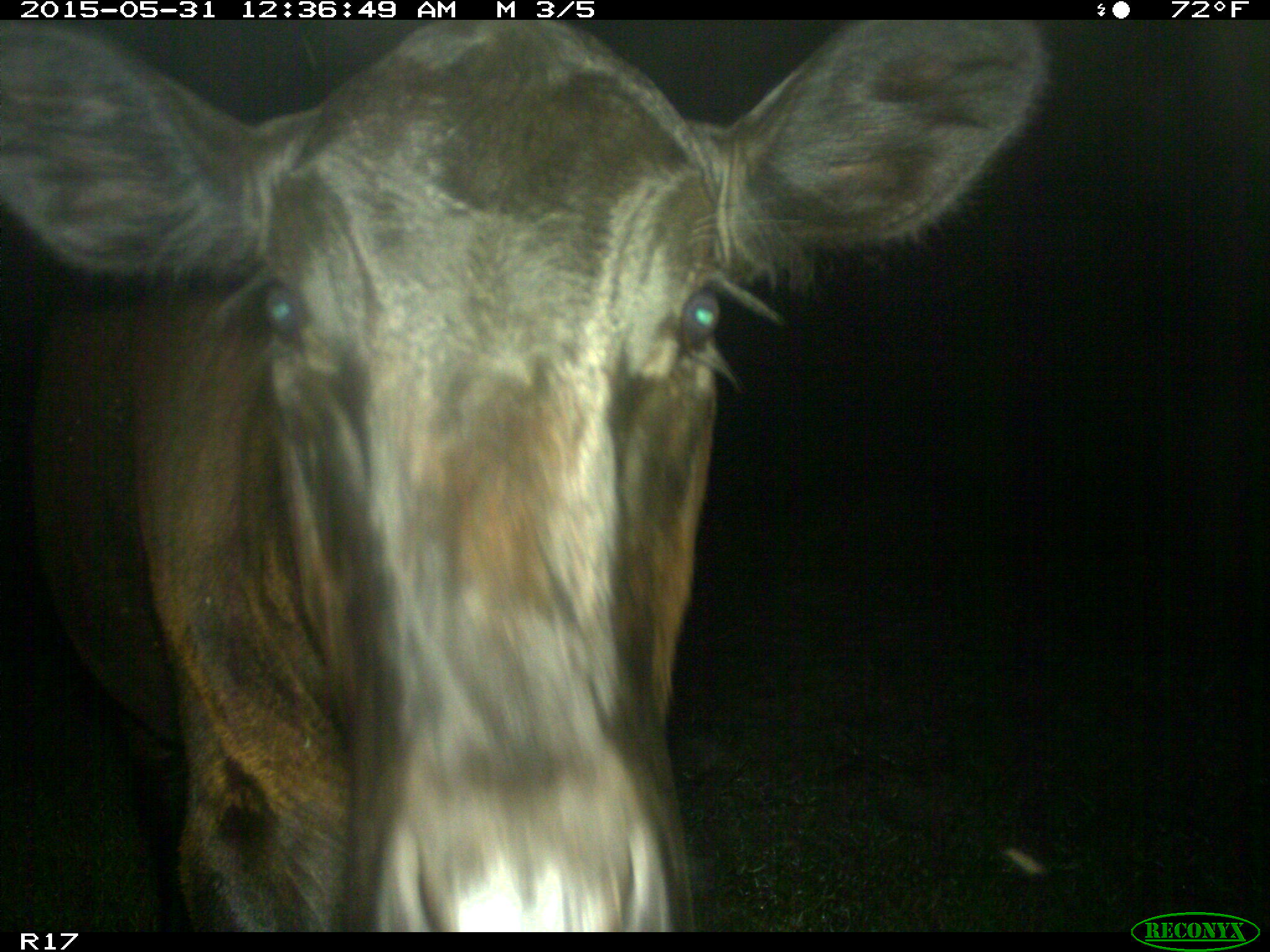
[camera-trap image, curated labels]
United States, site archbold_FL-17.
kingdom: Animalia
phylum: Chordata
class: Mammalia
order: Artiodactyla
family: Bovidae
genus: Bos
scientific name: Bos taurus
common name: domestic cow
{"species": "Bos taurus (domestic cow)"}